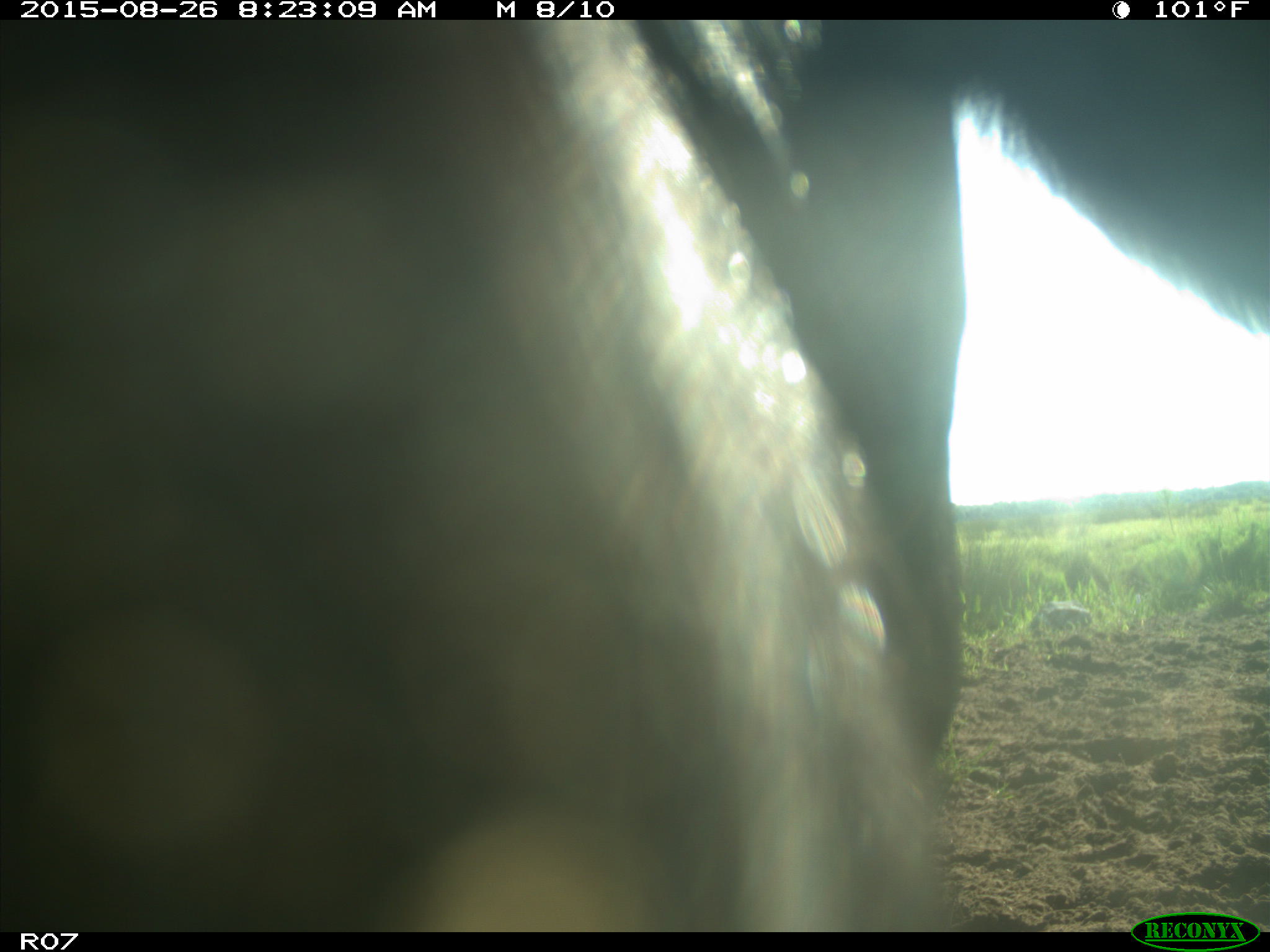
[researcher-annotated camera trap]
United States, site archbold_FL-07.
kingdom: Animalia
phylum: Chordata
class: Mammalia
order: Artiodactyla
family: Bovidae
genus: Bos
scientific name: Bos taurus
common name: domestic cow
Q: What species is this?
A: Bos taurus (domestic cow).